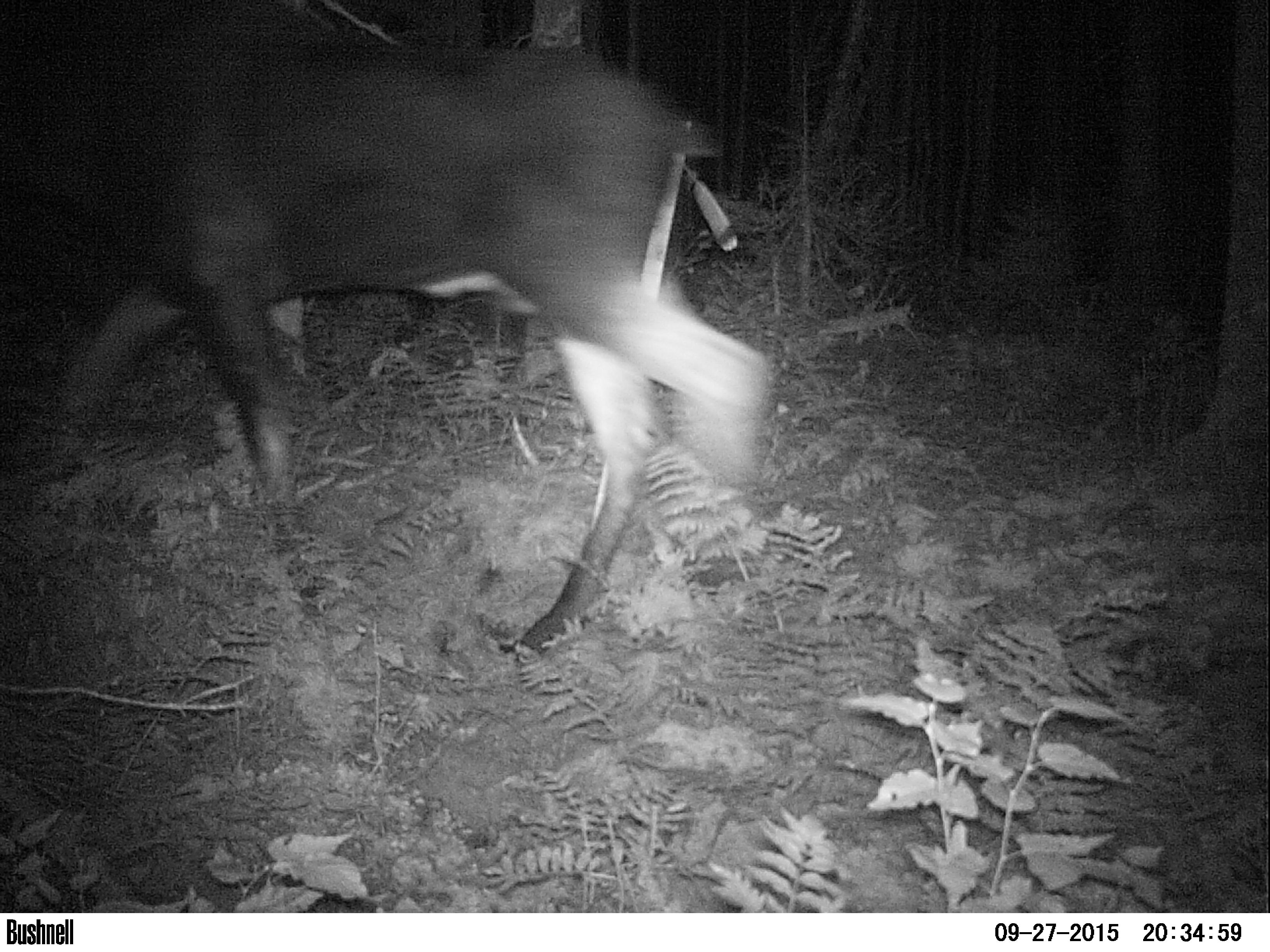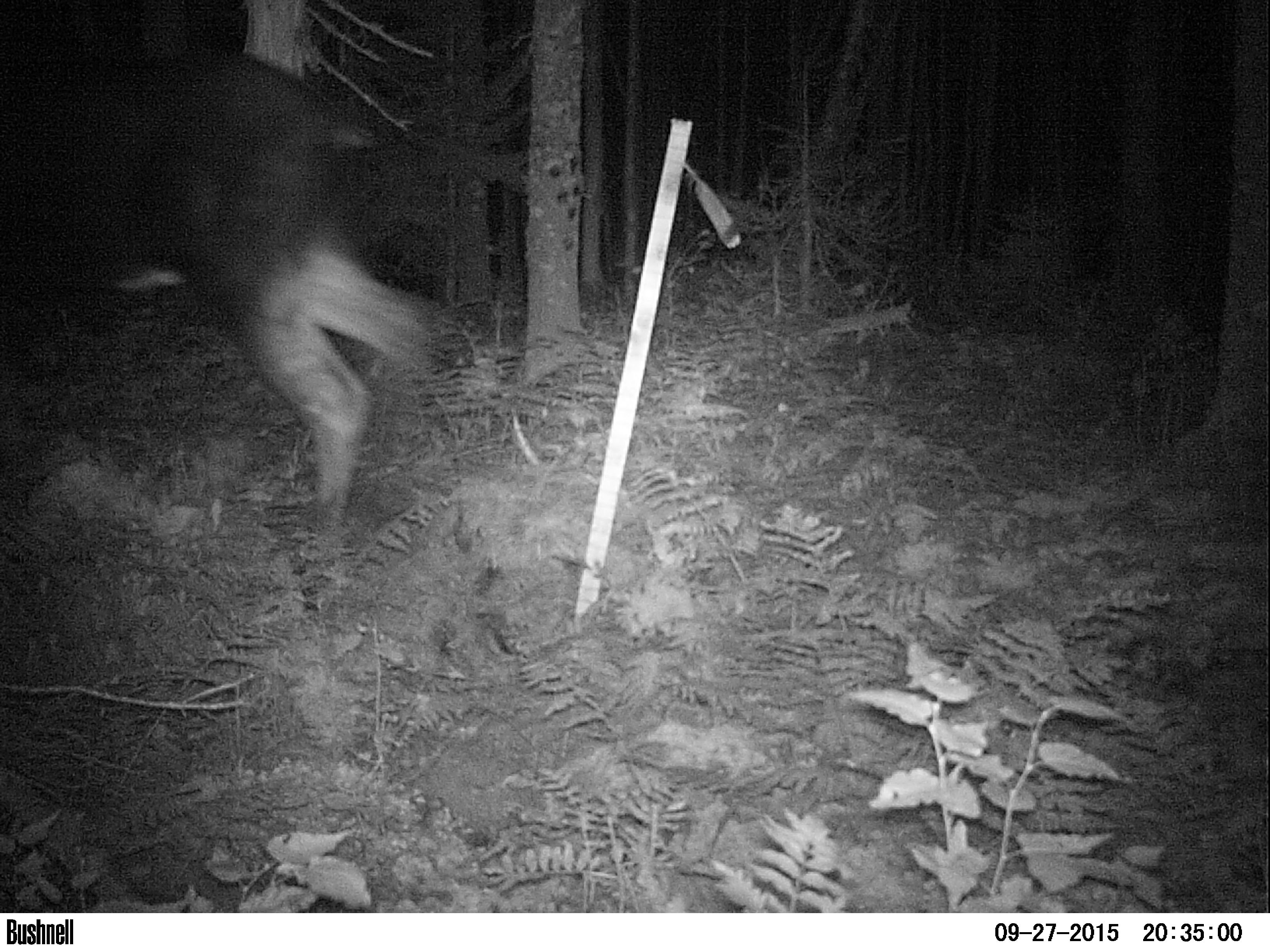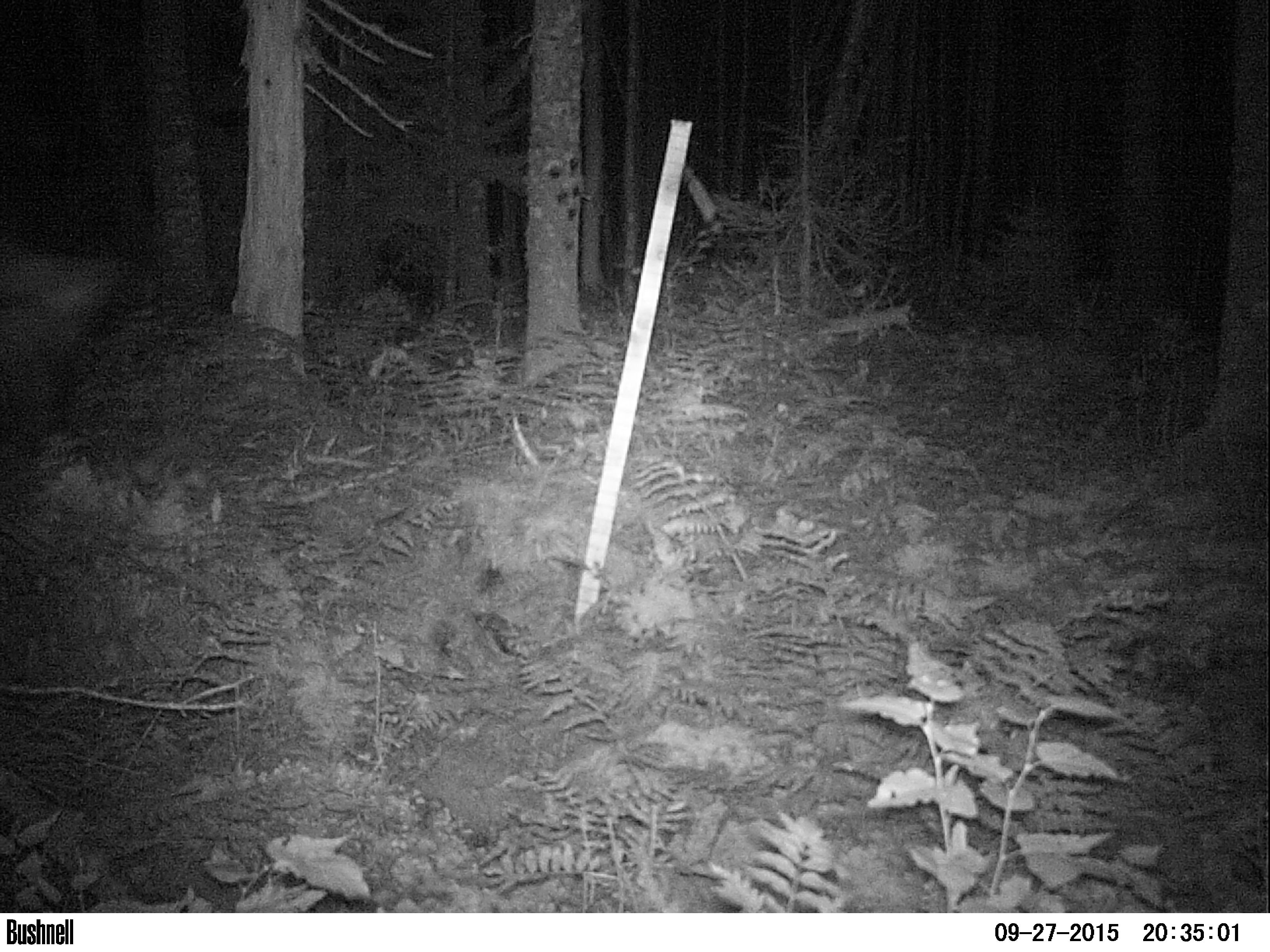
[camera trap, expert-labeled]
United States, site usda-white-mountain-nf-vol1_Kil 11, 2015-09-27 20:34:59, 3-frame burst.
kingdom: Animalia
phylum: Chordata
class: Mammalia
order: Artiodactyla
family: Cervidae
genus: Alces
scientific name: Alces alces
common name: moose